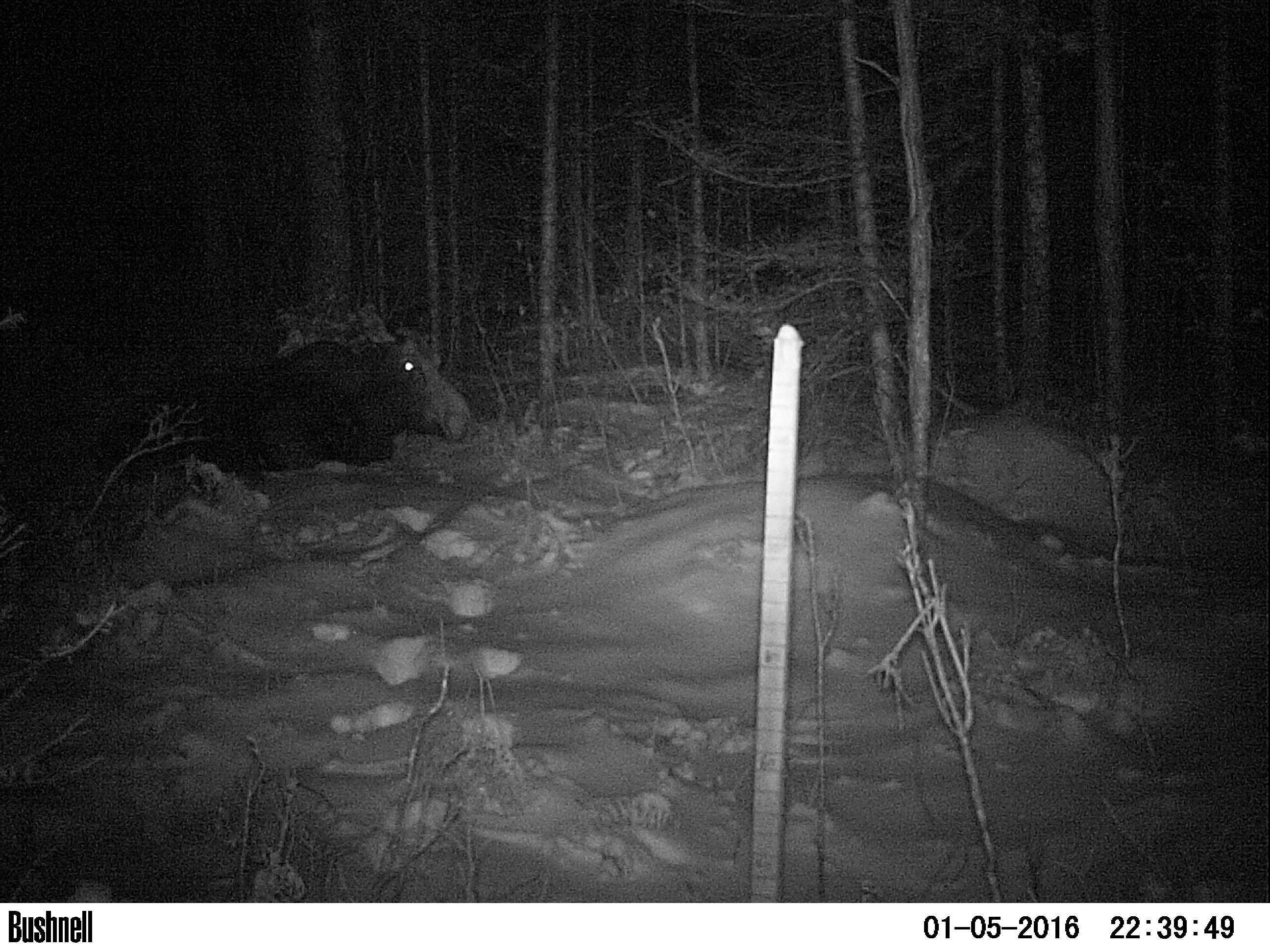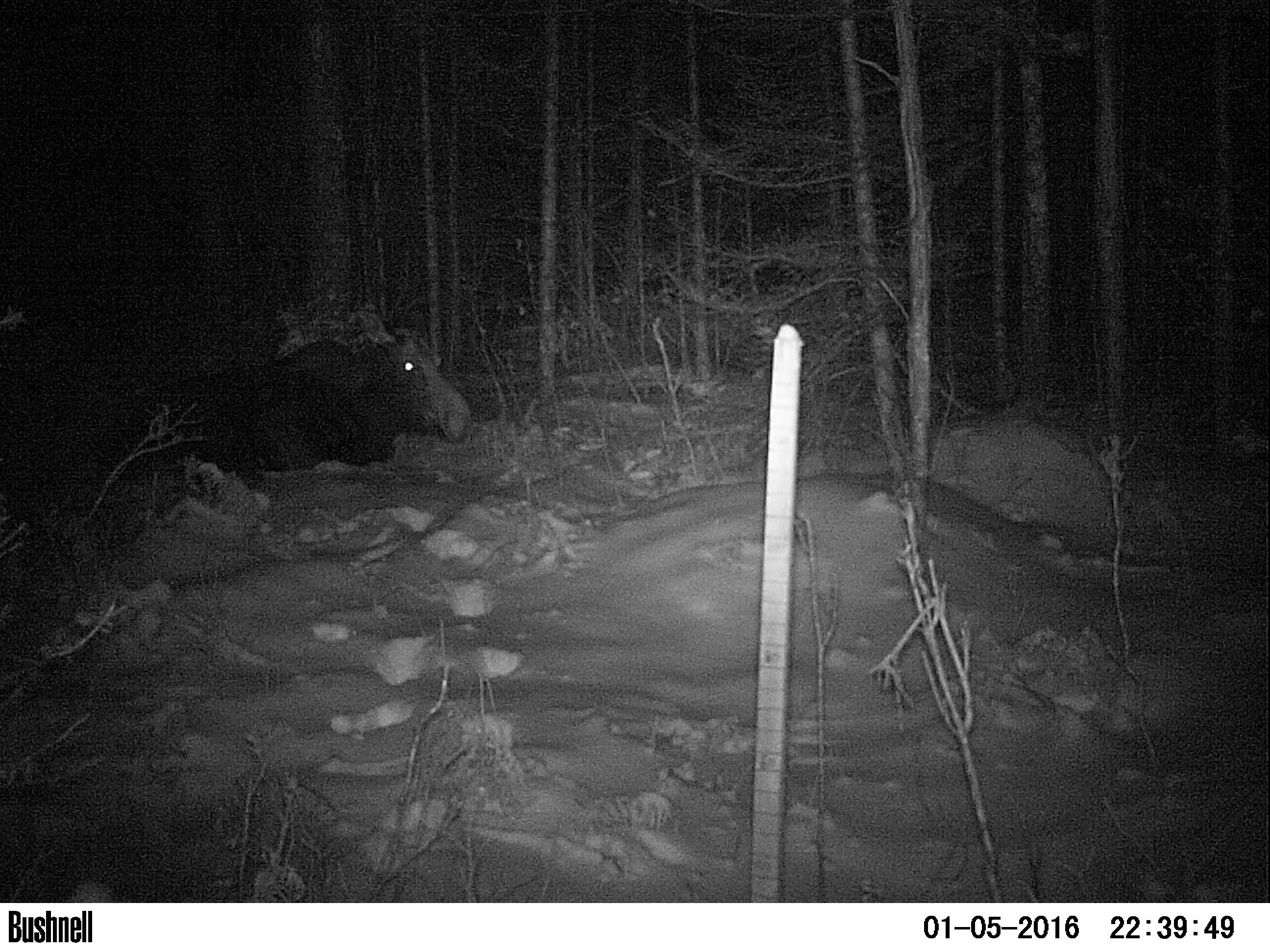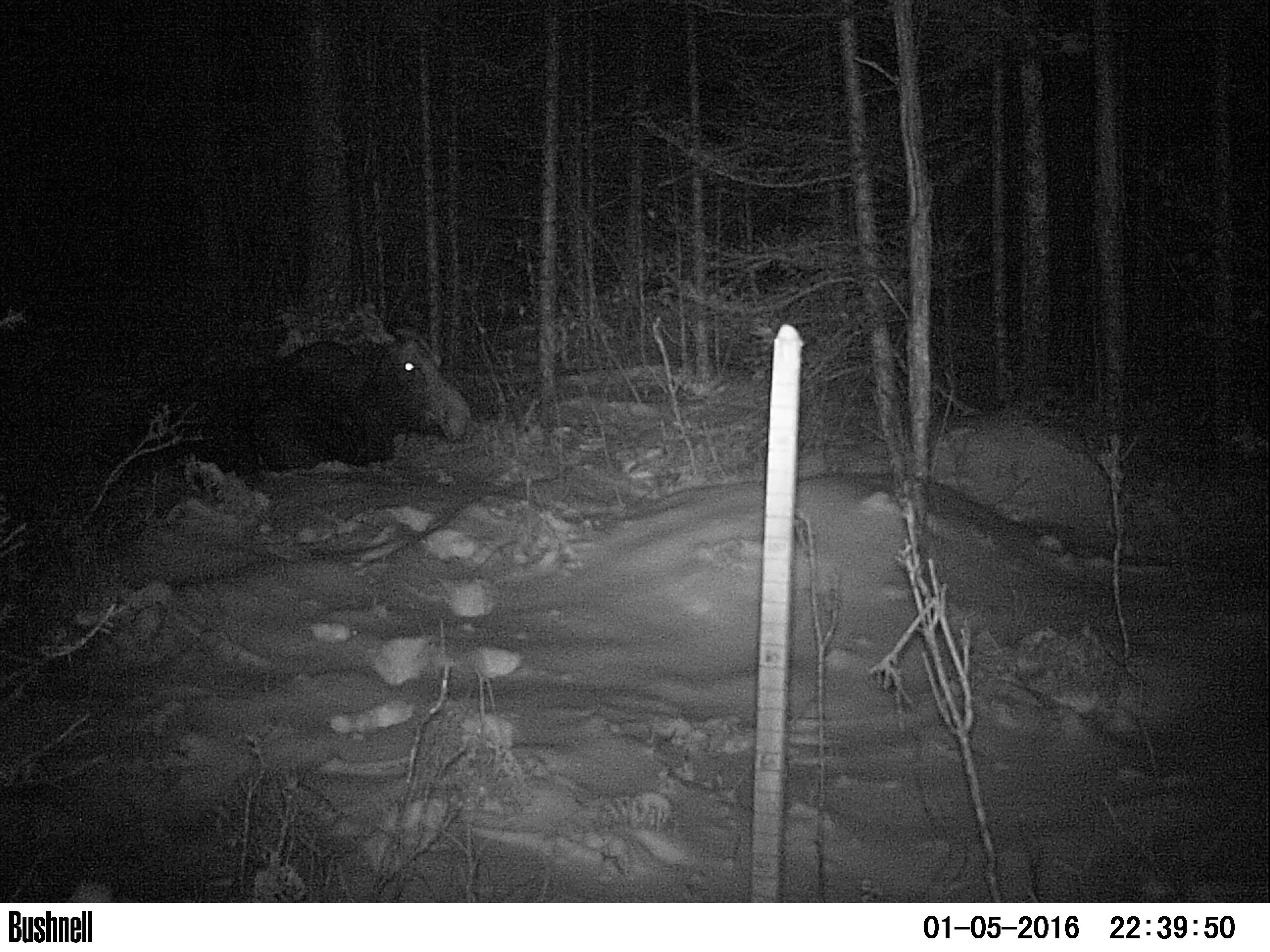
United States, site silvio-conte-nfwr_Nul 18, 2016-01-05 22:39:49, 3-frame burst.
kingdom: Animalia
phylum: Chordata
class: Mammalia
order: Artiodactyla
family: Cervidae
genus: Alces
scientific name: Alces alces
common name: moose